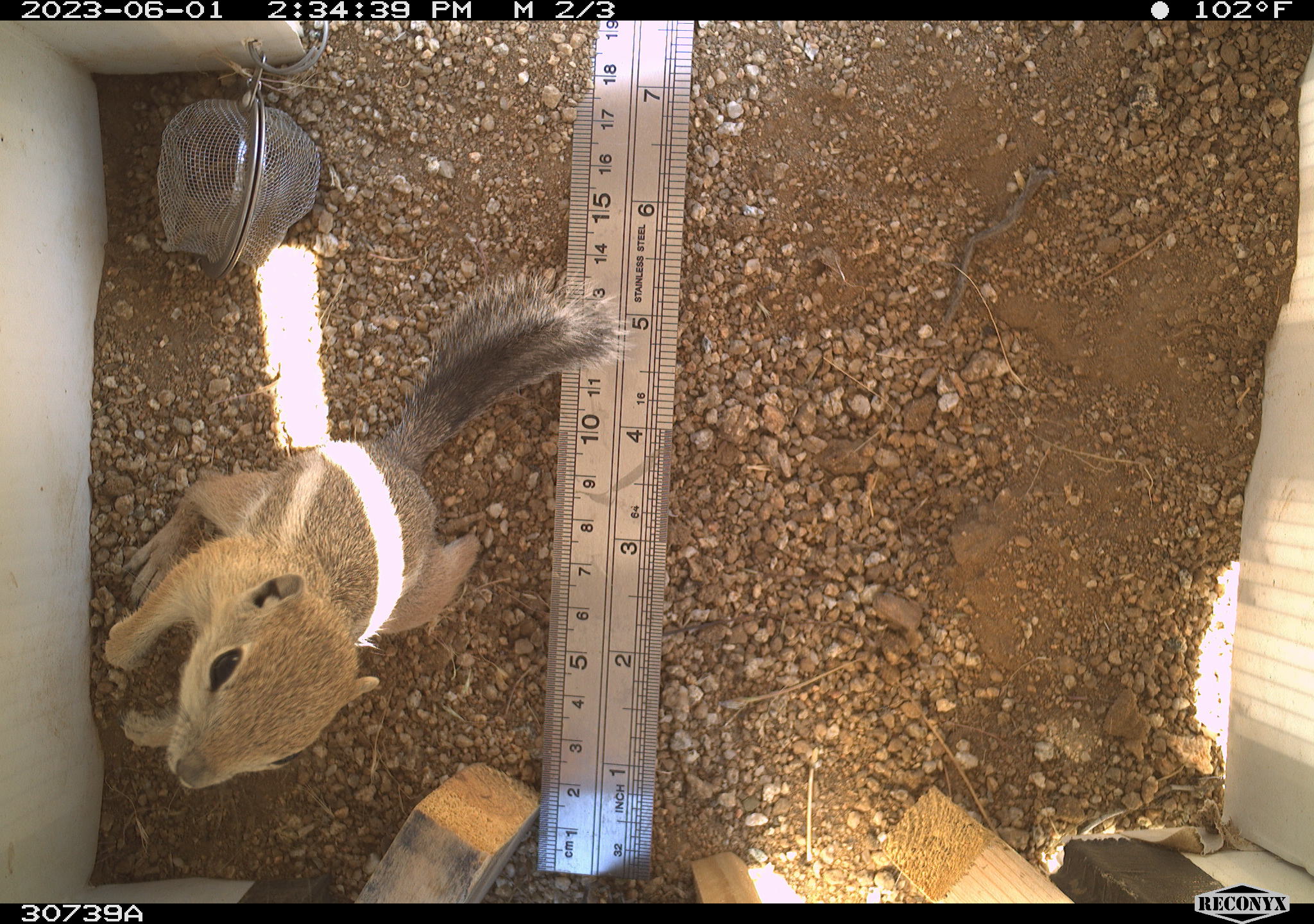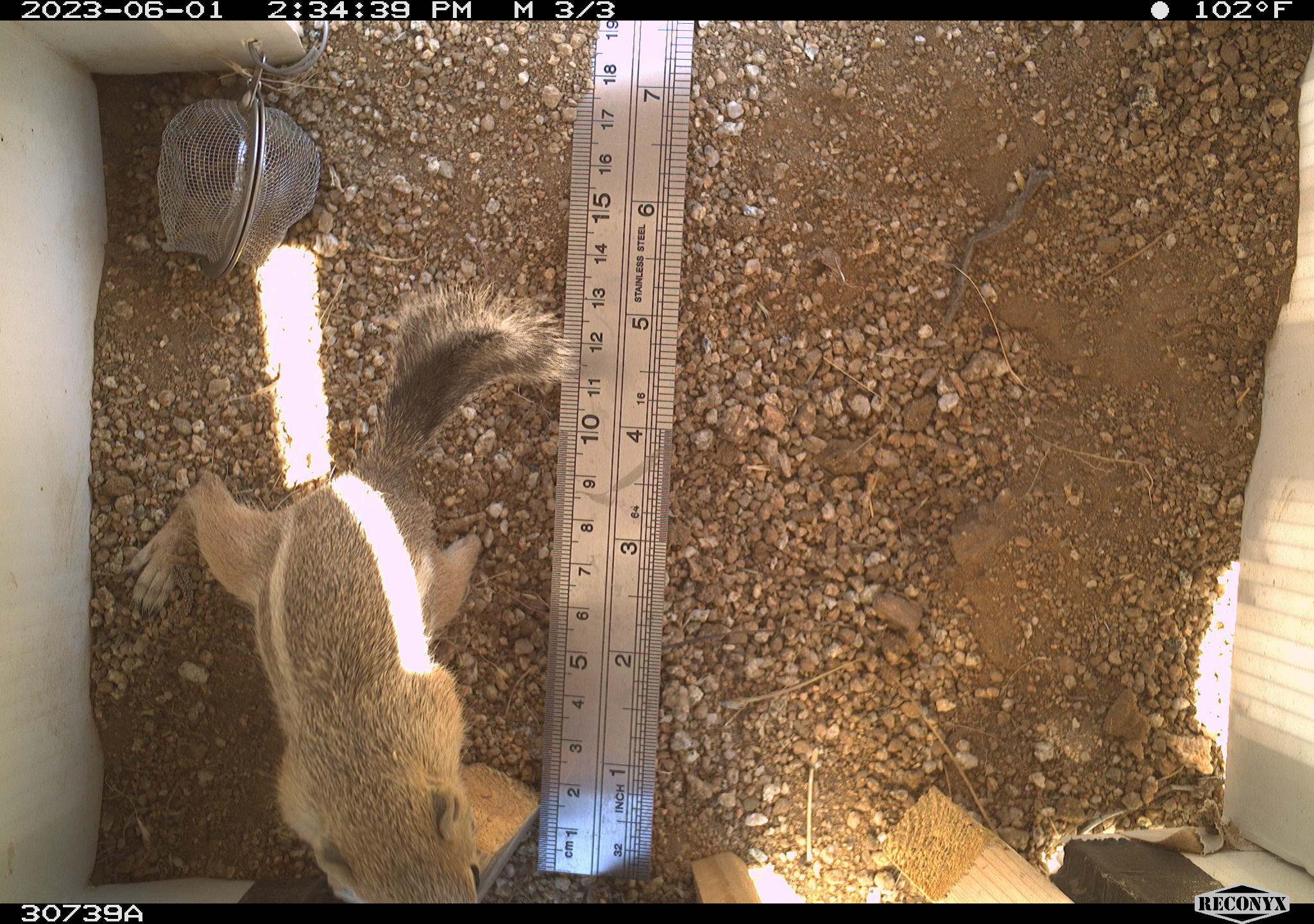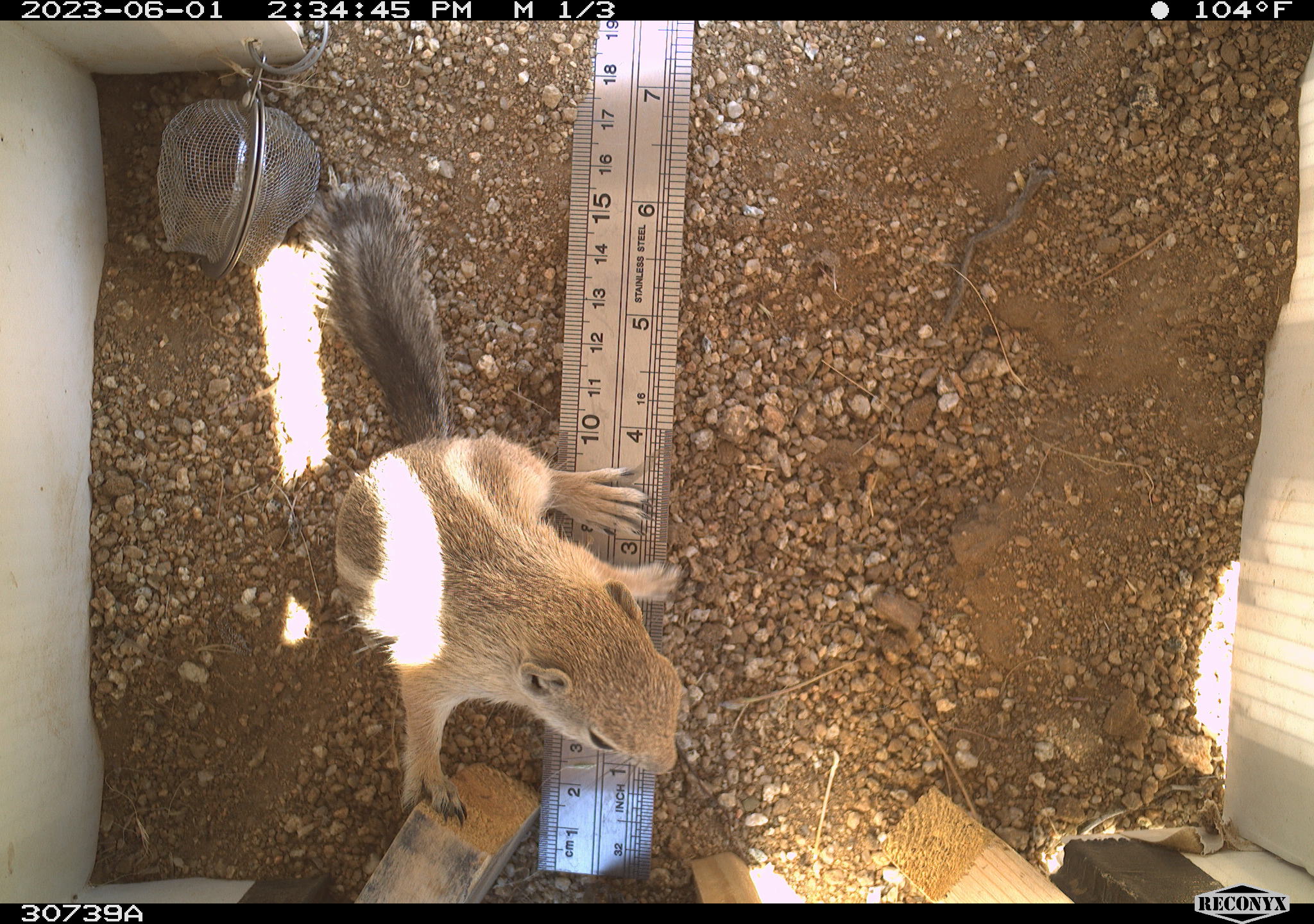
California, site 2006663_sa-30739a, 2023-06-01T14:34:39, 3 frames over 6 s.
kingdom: Animalia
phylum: Chordata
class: Mammalia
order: Rodentia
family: Sciuridae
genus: Ammospermophilus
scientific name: Ammospermophilus leucurus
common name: white-tailed antelope squirrel